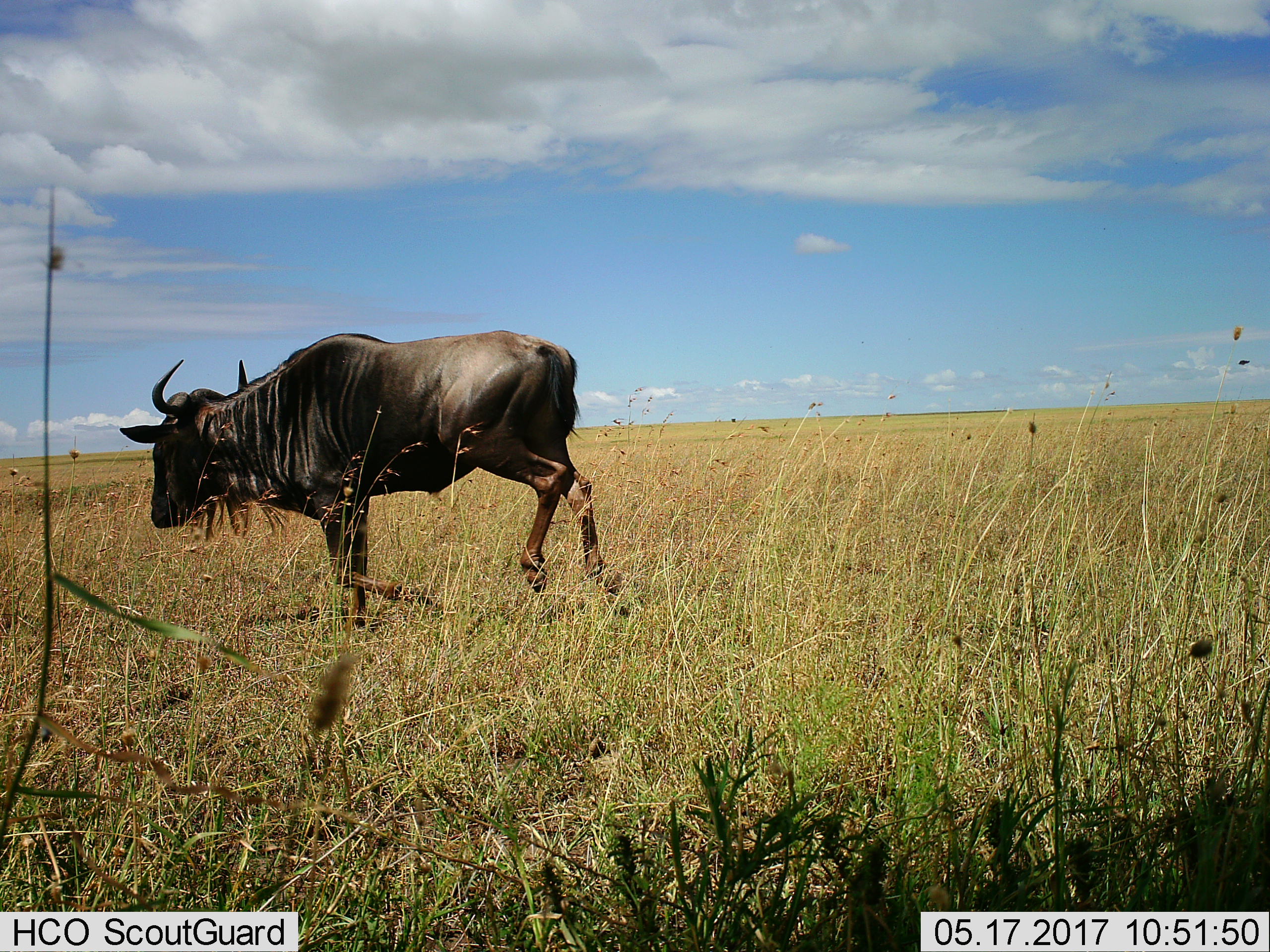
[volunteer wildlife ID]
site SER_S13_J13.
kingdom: Animalia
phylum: Chordata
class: Mammalia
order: Artiodactyla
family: Bovidae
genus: Connochaetes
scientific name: Connochaetes taurinus taurinus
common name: blue wildebeest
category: wildebeestblue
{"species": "wildebeestblue (blue wildebeest) (Connochaetes taurinus taurinus)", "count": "1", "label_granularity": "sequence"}